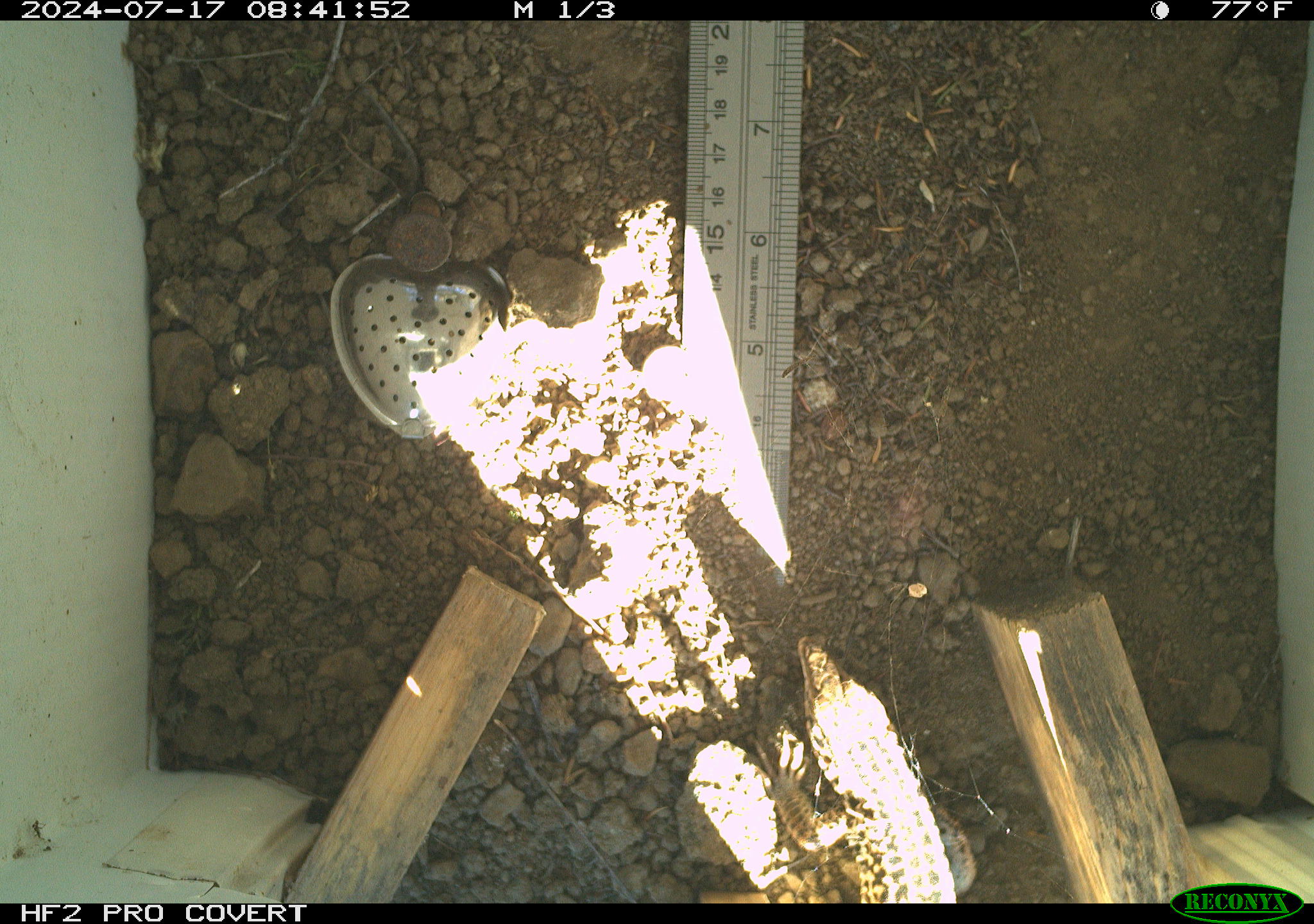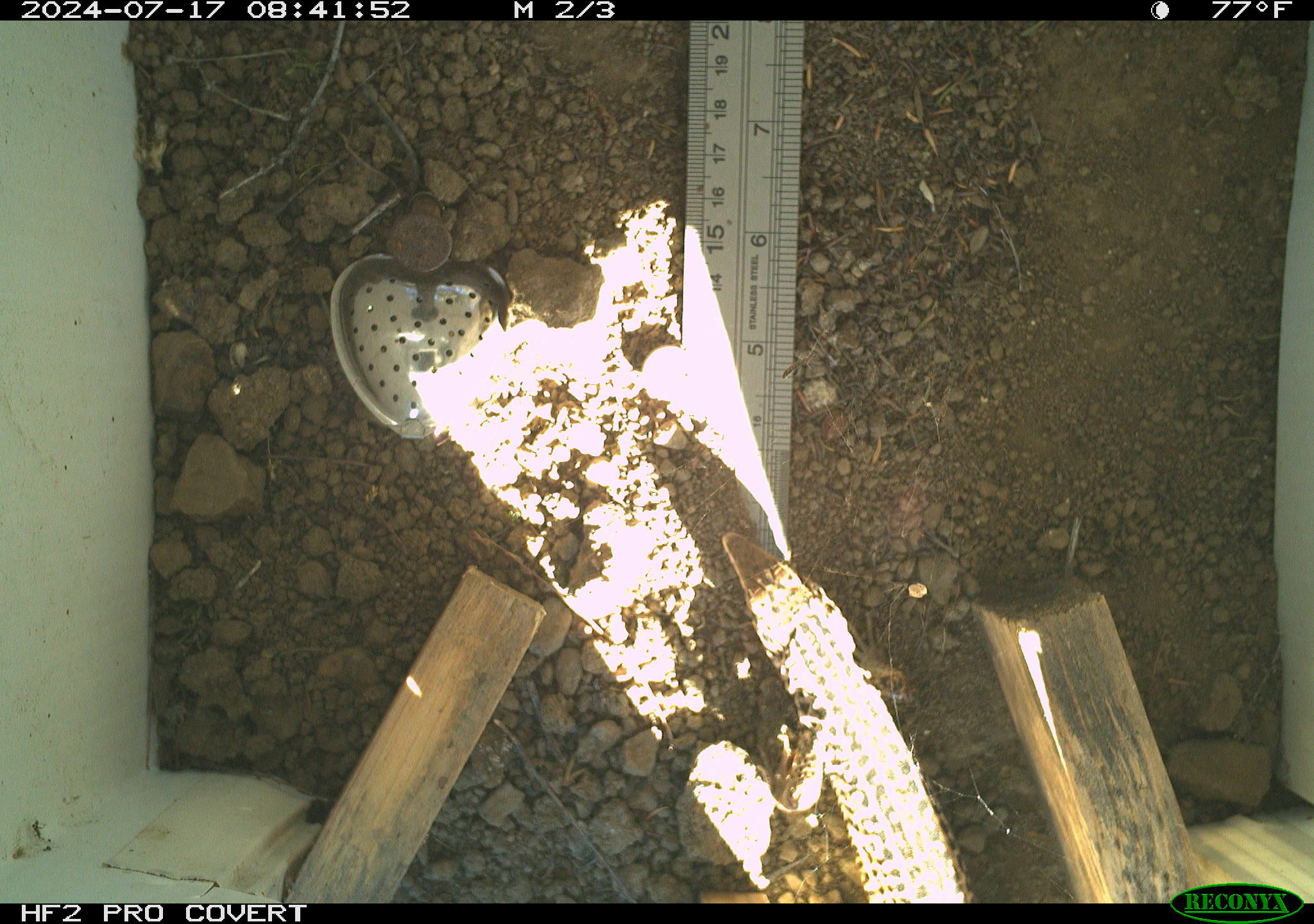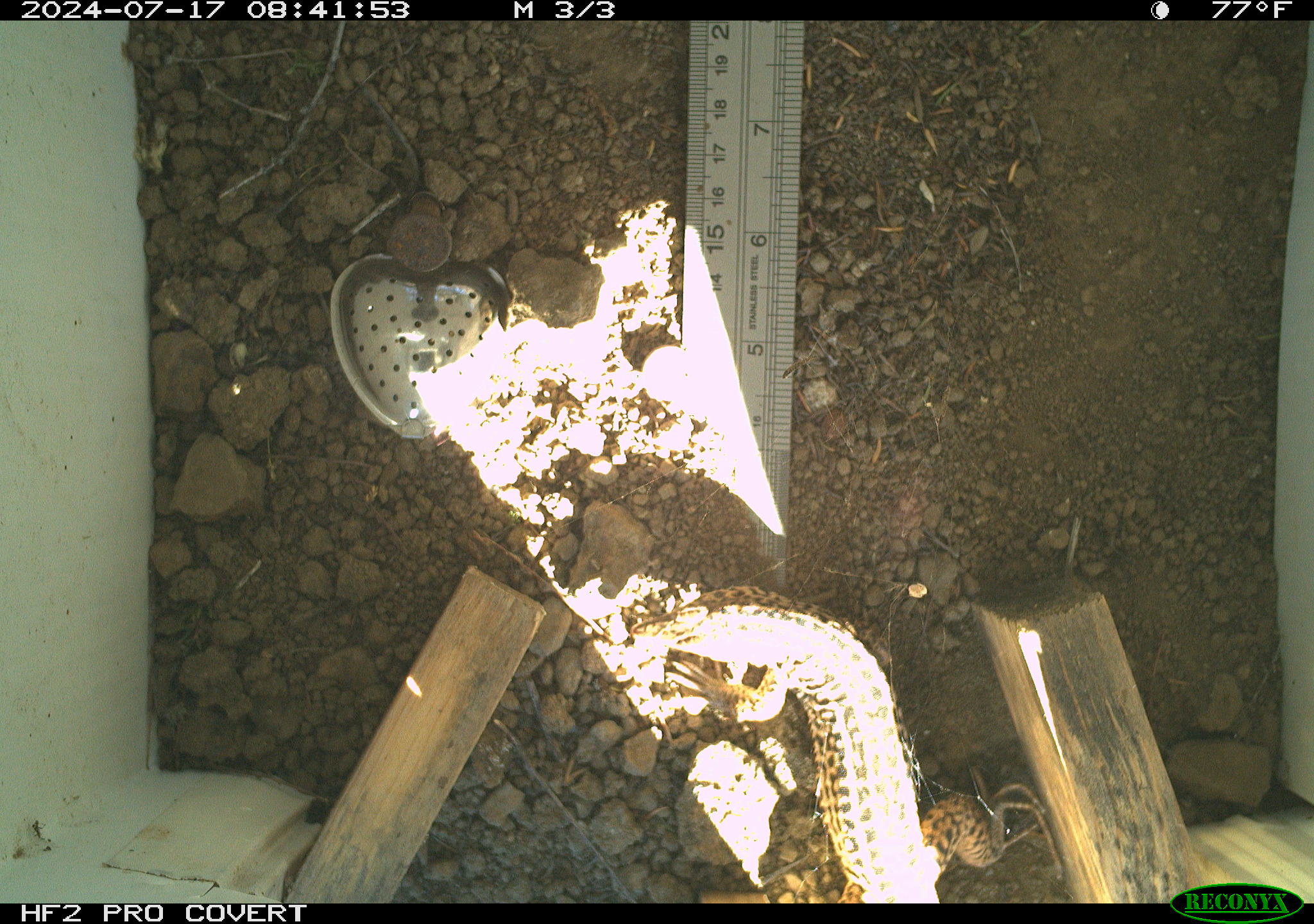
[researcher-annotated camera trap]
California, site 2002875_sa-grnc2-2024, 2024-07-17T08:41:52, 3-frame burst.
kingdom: Animalia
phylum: Chordata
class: Reptilia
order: Squamata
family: Teiidae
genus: Aspidoscelis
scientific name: Aspidoscelis tigris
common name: western whiptail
Western whiptail (Aspidoscelis tigris).